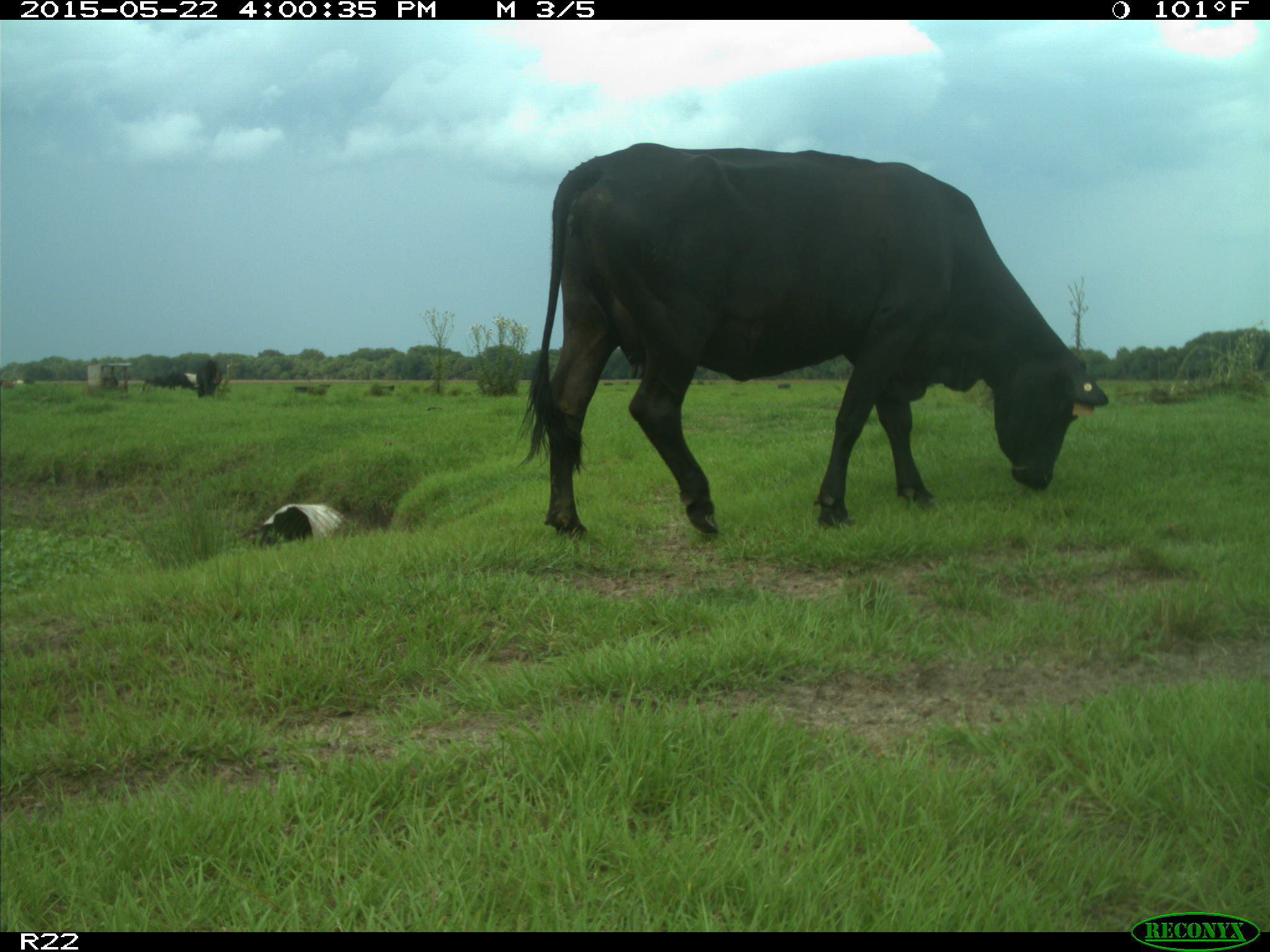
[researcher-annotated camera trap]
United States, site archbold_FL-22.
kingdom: Animalia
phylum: Chordata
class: Mammalia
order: Artiodactyla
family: Bovidae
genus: Bos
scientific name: Bos taurus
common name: domestic cow